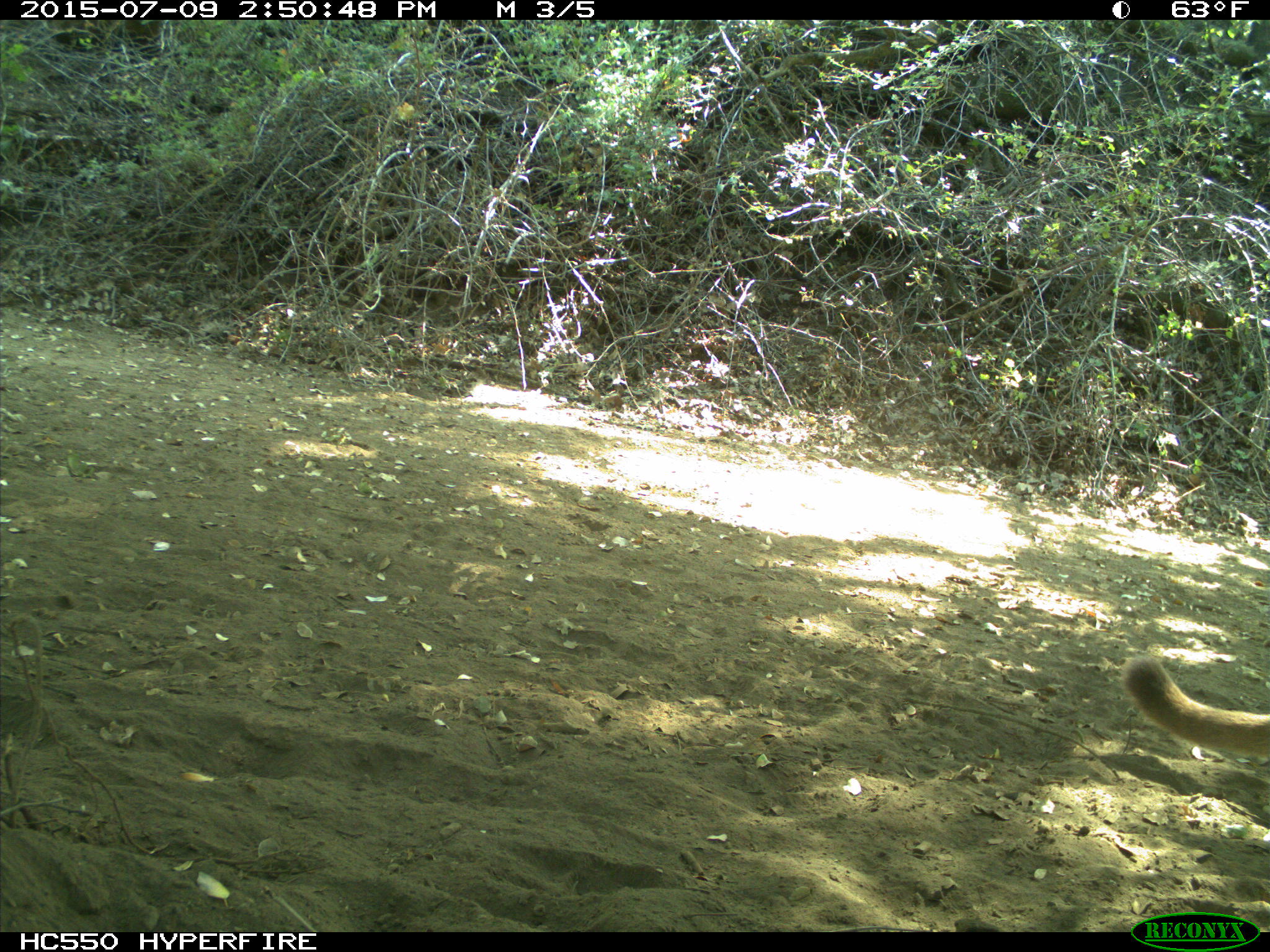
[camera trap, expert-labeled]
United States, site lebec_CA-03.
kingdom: Animalia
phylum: Chordata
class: Mammalia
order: Carnivora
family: Felidae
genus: Puma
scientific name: Puma concolor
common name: mountain lion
Puma concolor (mountain lion).